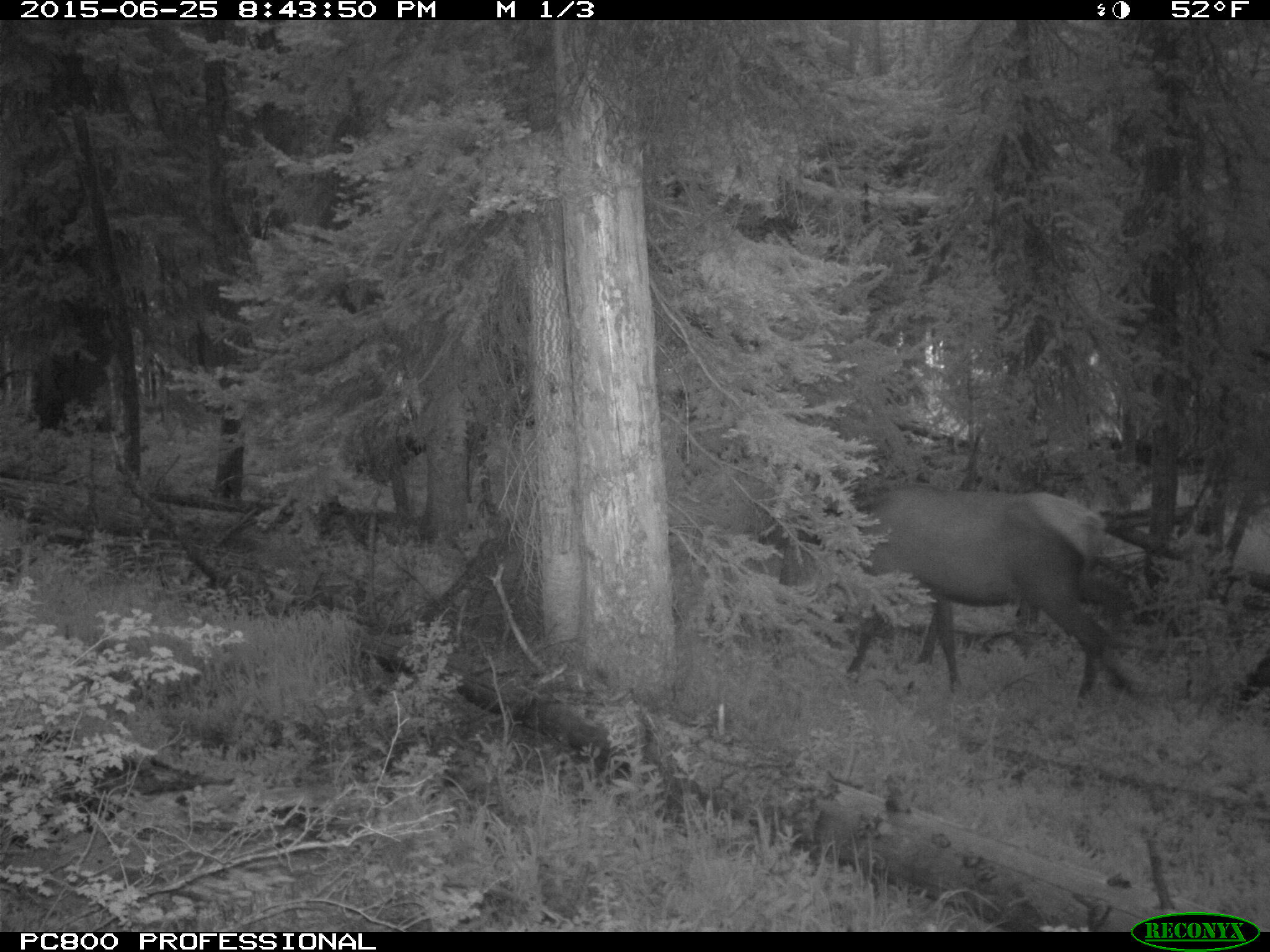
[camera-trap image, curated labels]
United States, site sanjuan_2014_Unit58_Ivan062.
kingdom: Animalia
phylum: Chordata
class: Mammalia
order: Artiodactyla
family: Cervidae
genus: Cervus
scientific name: Cervus elaphus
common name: red deer